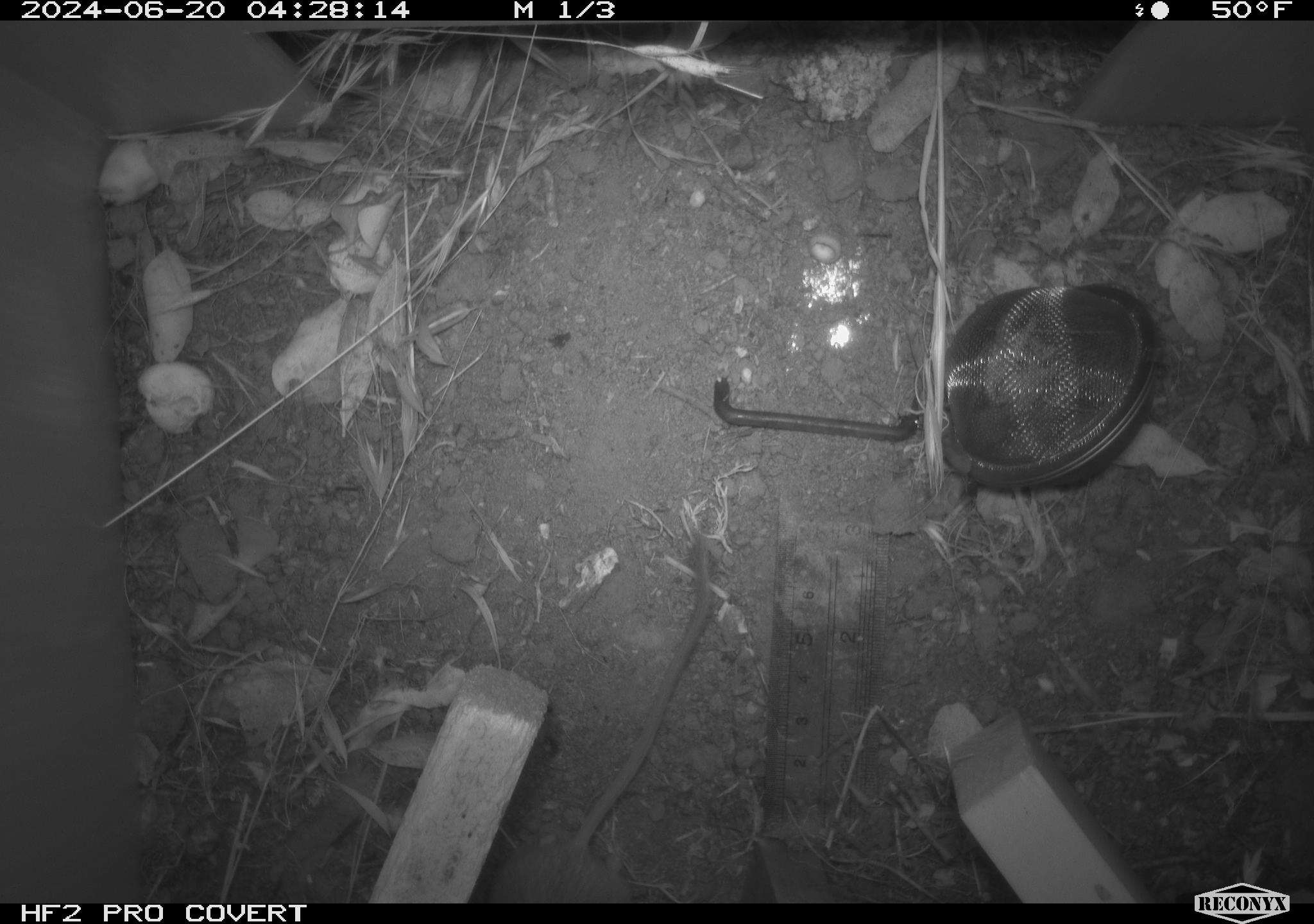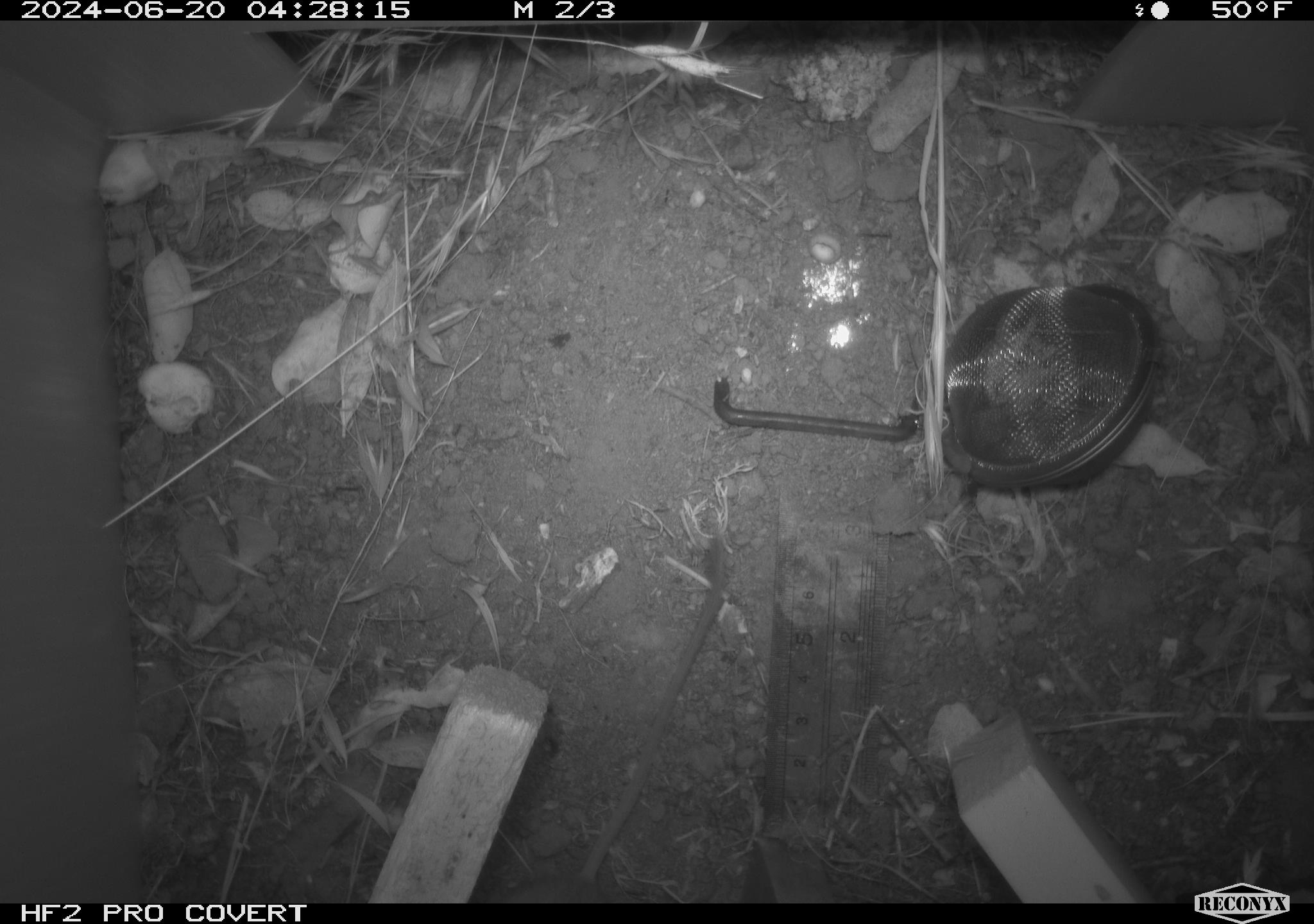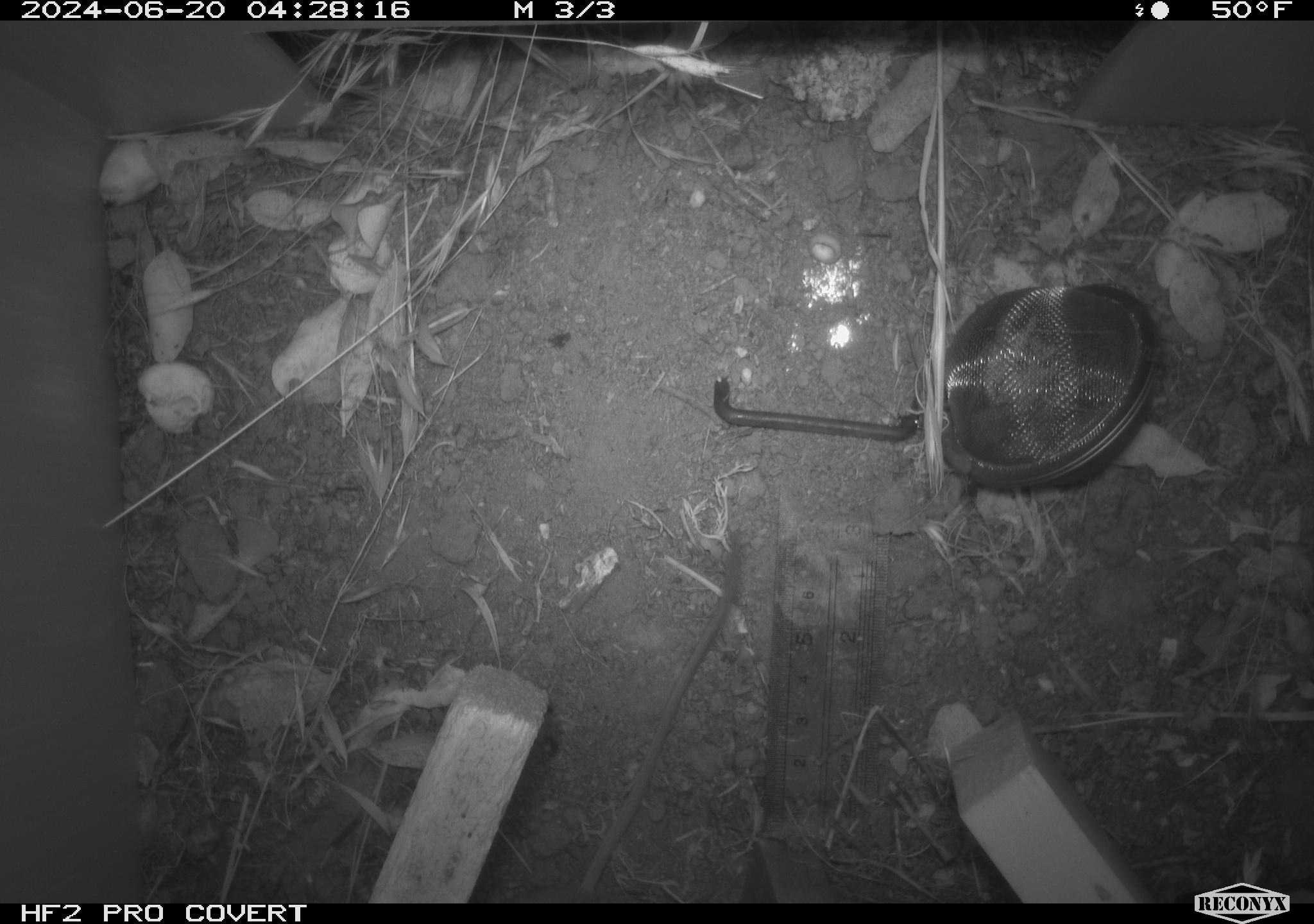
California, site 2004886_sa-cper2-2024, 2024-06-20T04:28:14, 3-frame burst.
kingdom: Animalia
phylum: Chordata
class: Mammalia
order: Rodentia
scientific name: Rodentia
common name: rodent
Rodent (Rodentia).